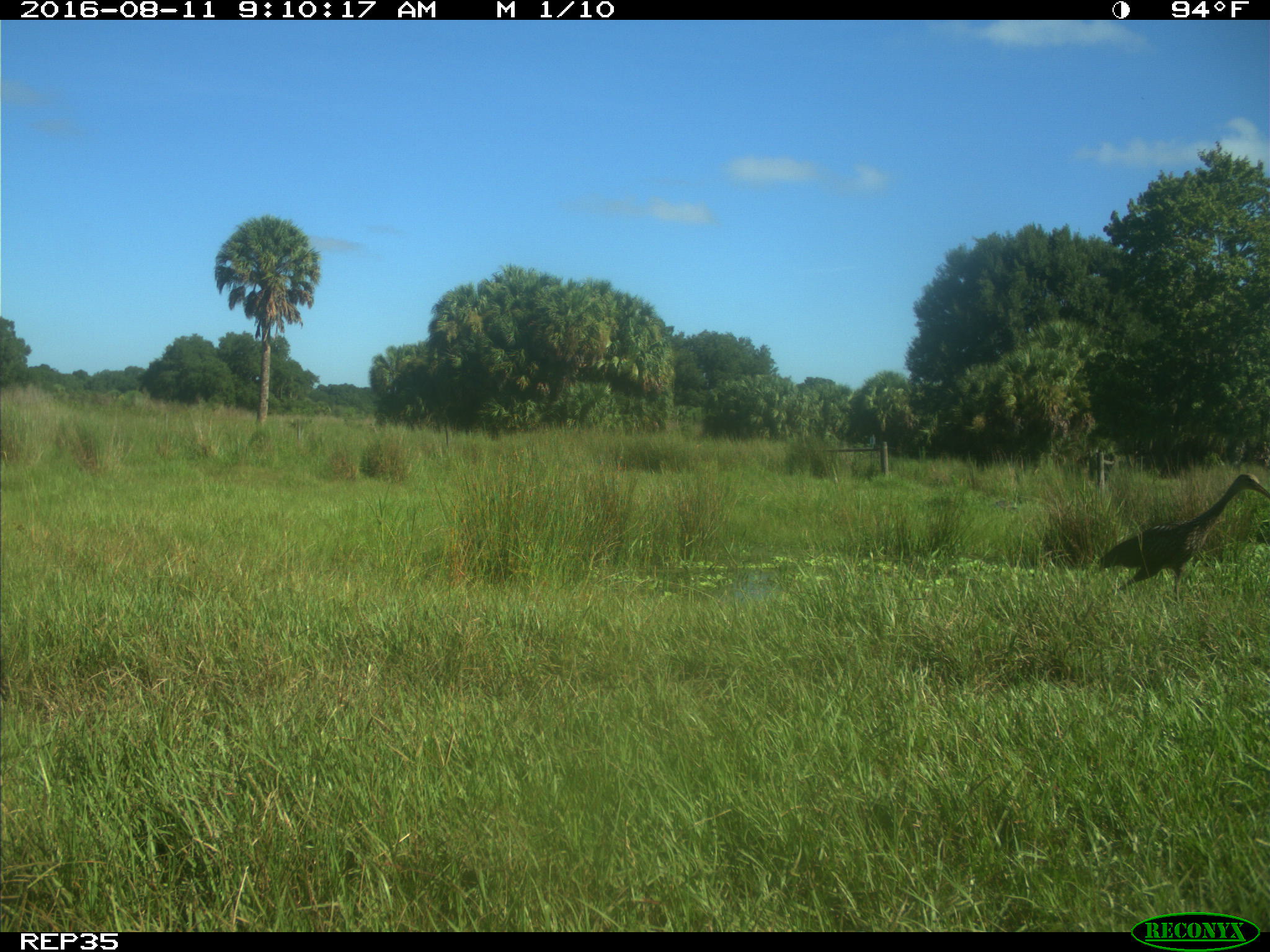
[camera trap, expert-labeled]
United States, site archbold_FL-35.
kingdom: Animalia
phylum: Chordata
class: Aves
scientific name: Aves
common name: birds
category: unidentified bird